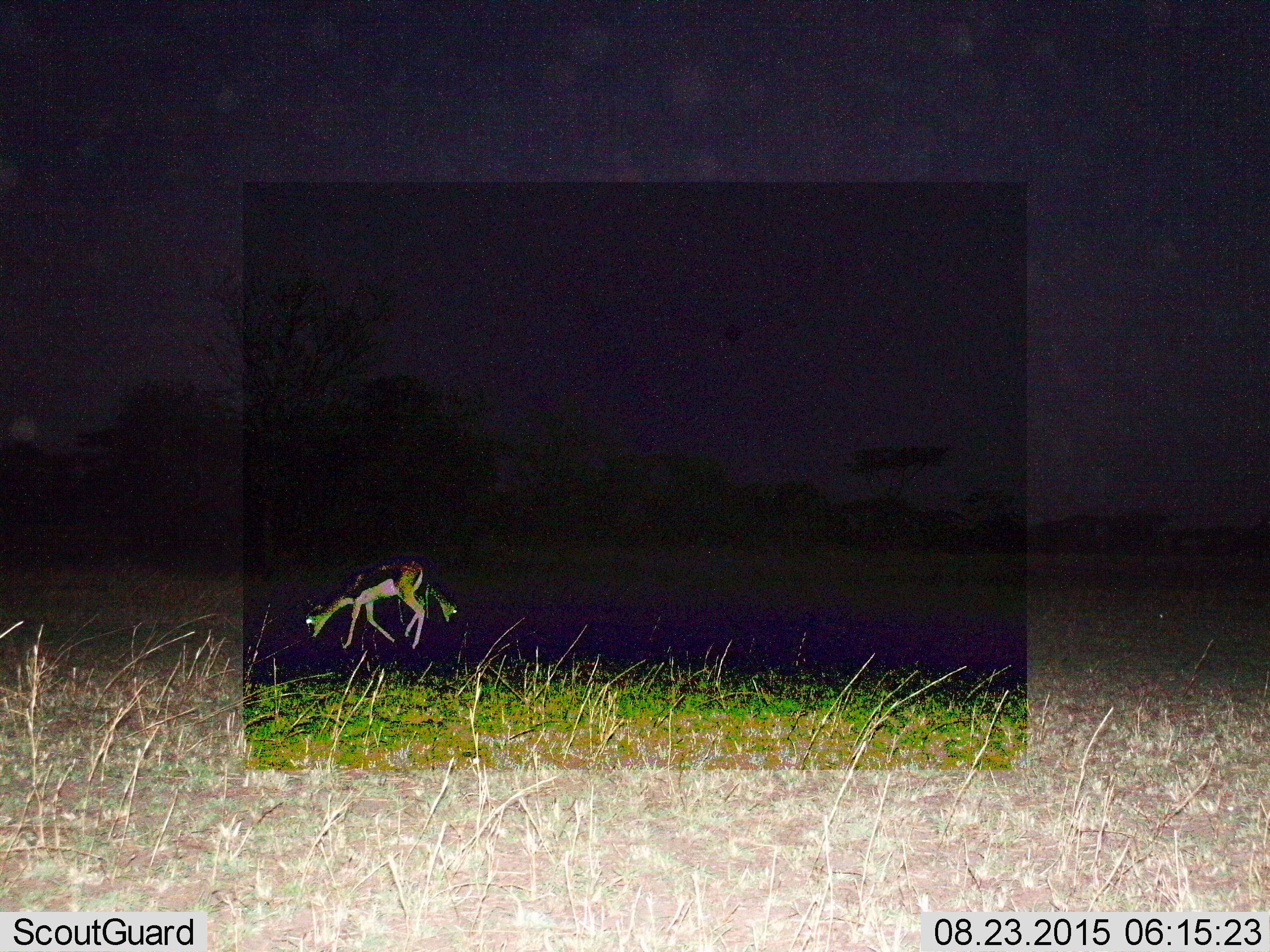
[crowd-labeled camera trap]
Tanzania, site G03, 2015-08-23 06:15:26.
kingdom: Animalia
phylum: Chordata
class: Mammalia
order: Artiodactyla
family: Bovidae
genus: Eudorcas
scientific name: Eudorcas thomsonii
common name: thomson's gazelle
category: gazellethomsons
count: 2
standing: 19%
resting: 0%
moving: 6%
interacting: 0%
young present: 0%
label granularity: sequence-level